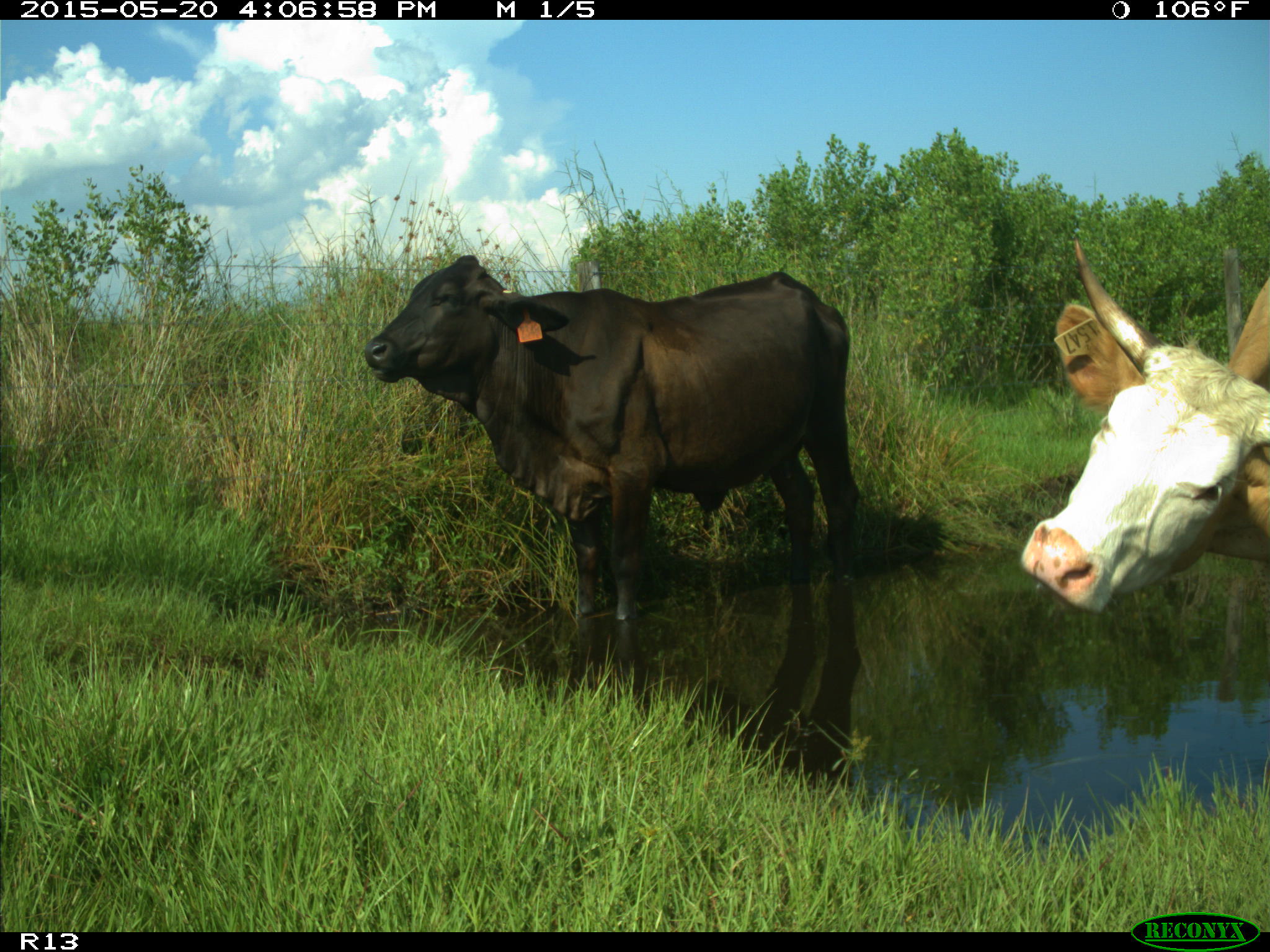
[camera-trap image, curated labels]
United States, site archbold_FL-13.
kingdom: Animalia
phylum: Chordata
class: Mammalia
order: Artiodactyla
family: Bovidae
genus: Bos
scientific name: Bos taurus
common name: domestic cow